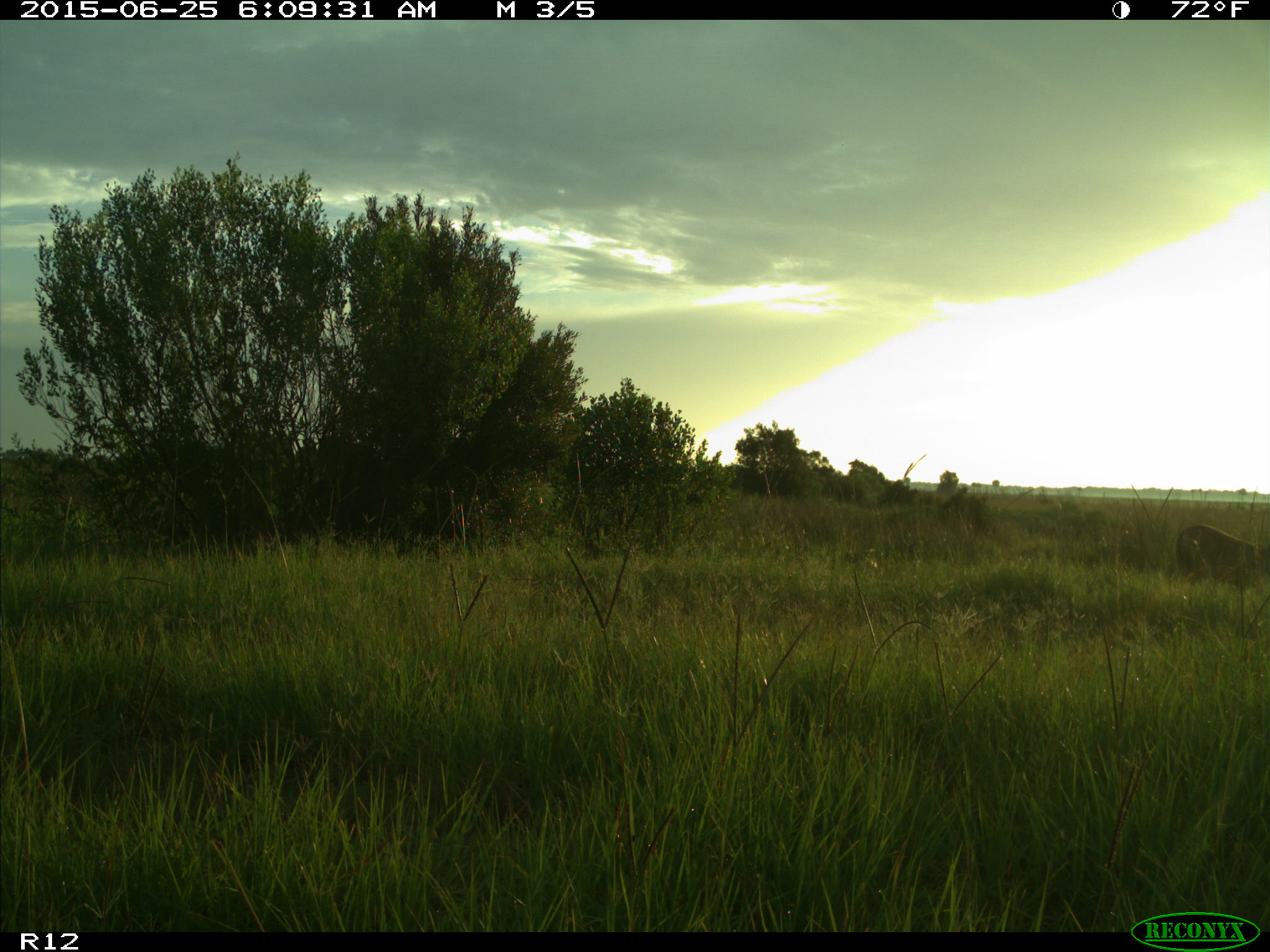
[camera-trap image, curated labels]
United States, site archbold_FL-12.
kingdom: Animalia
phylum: Chordata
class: Mammalia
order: Artiodactyla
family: Cervidae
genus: Odocoileus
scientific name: Odocoileus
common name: deer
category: unidentified deer